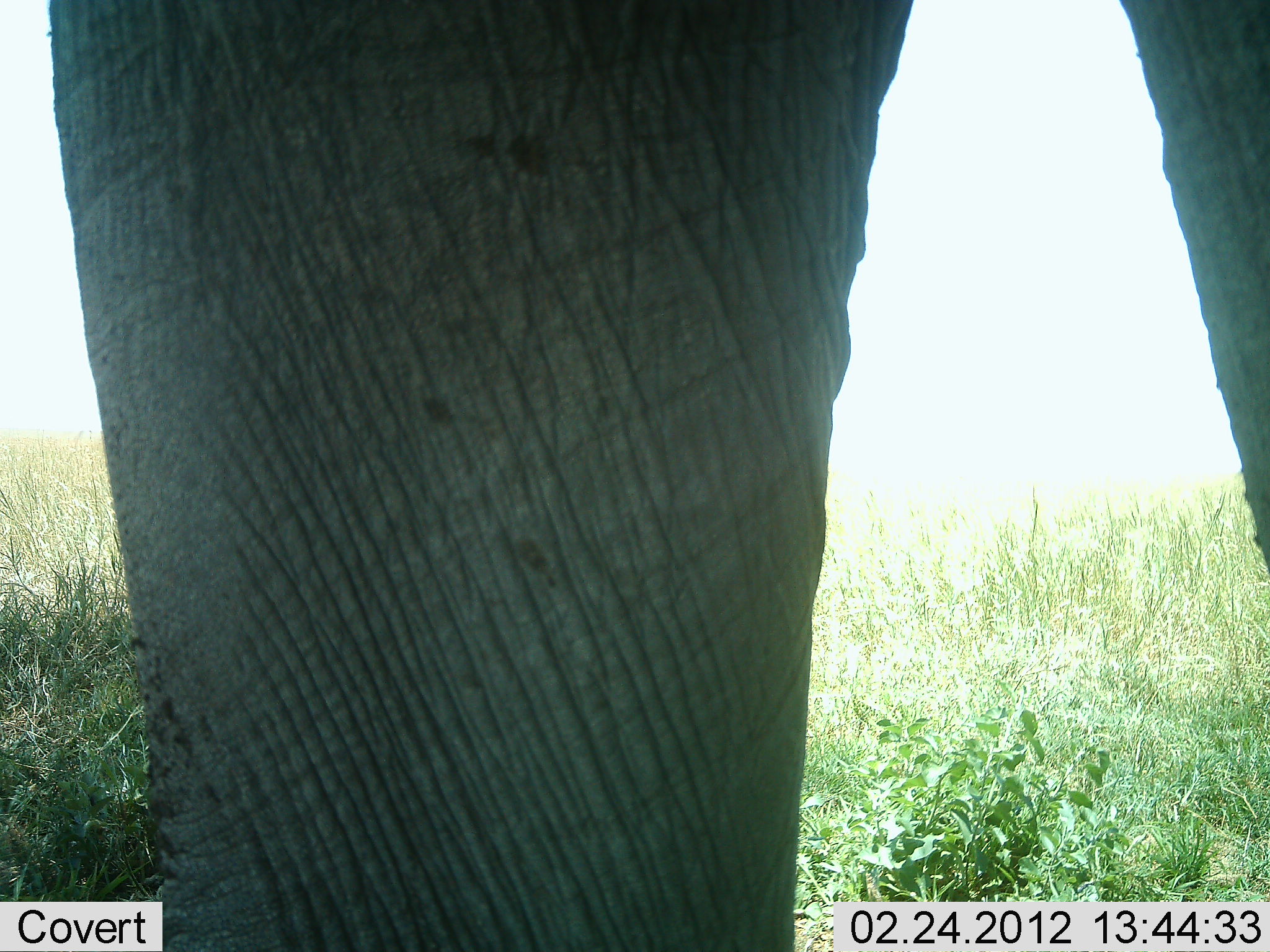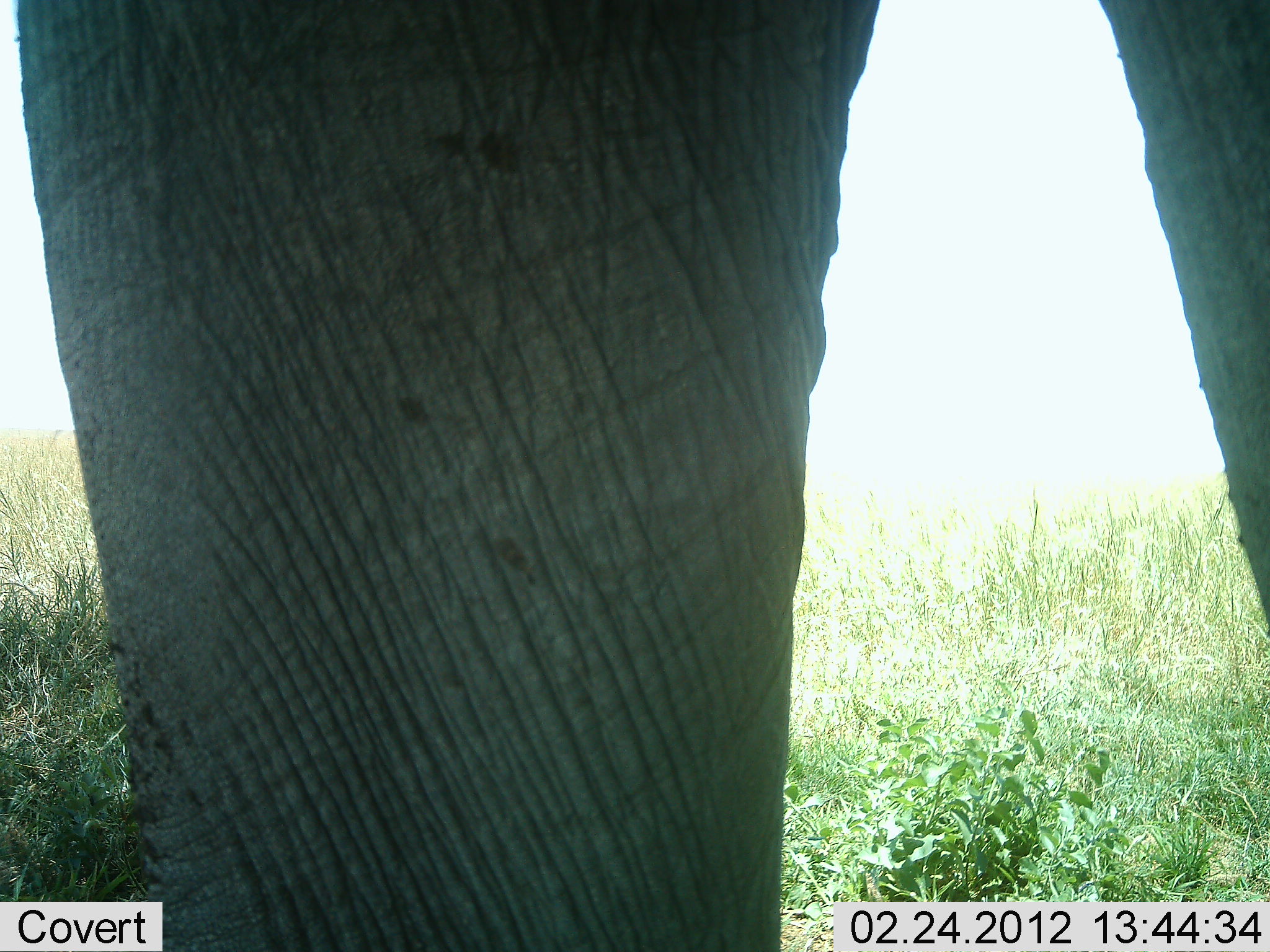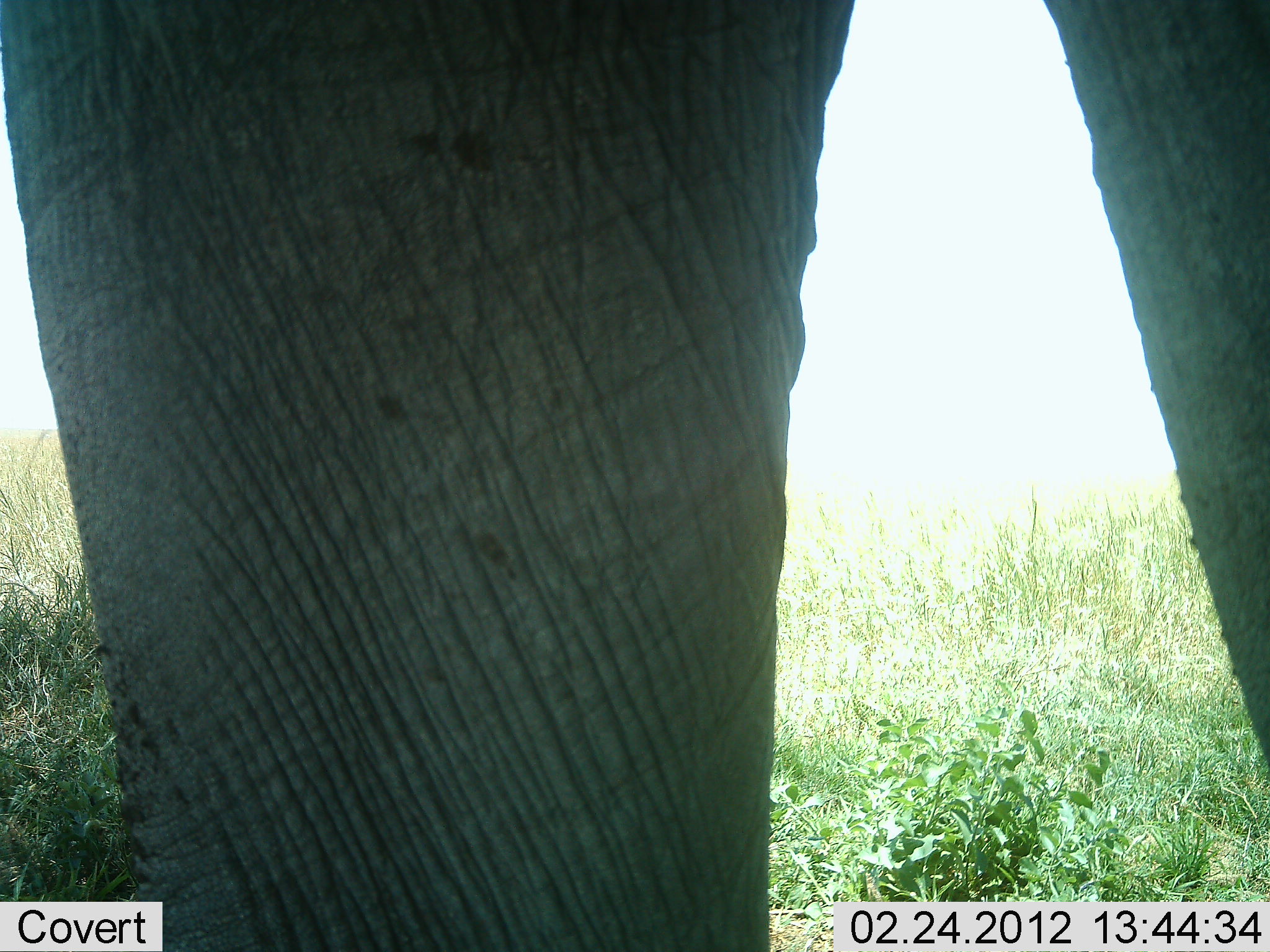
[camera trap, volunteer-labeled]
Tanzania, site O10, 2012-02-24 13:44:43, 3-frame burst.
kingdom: Animalia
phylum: Chordata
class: Mammalia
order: Proboscidea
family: Elephantidae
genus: Loxodonta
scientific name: Loxodonta africana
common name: african bush elephant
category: elephant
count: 1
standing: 88%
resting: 0%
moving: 15%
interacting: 0%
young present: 0%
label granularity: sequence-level